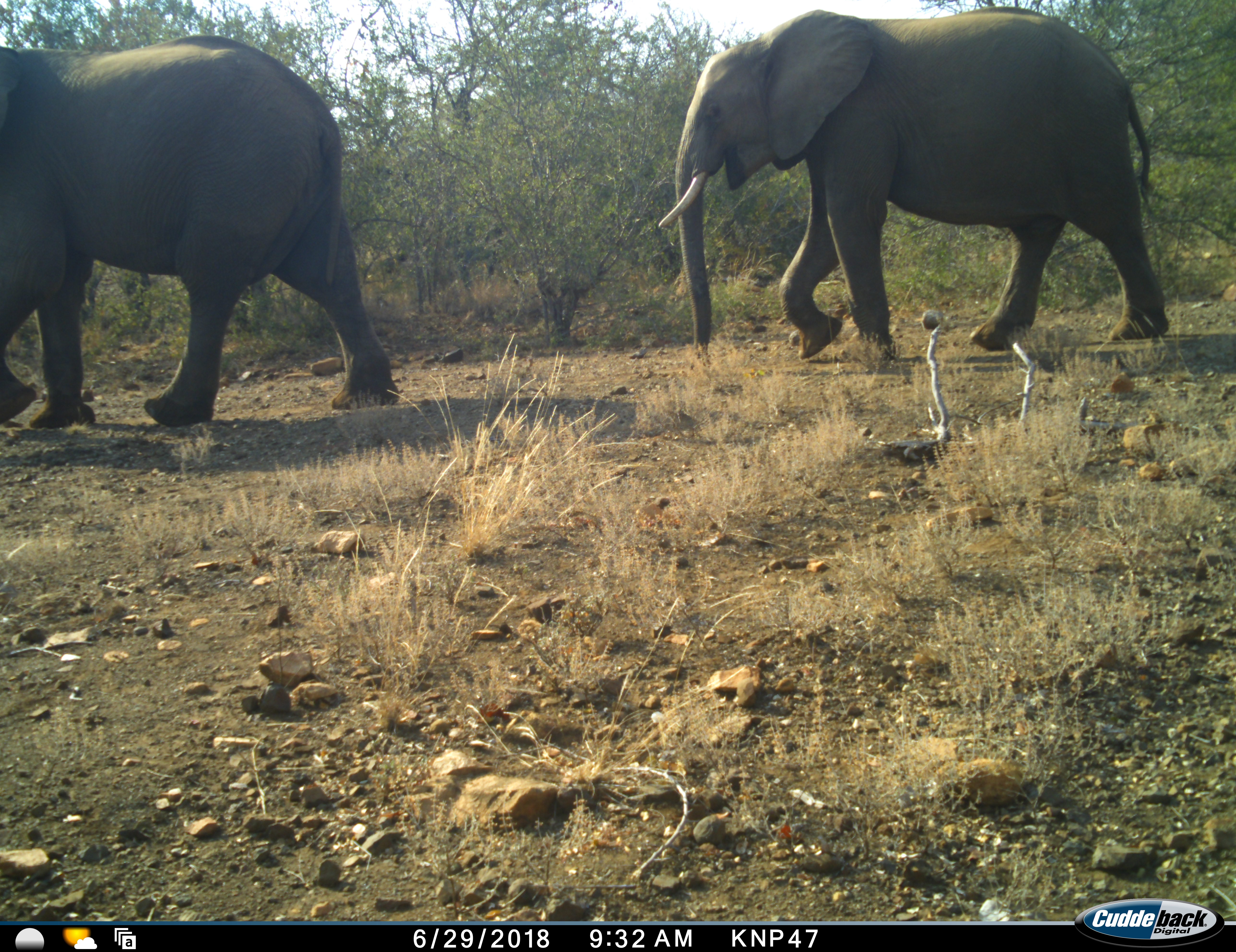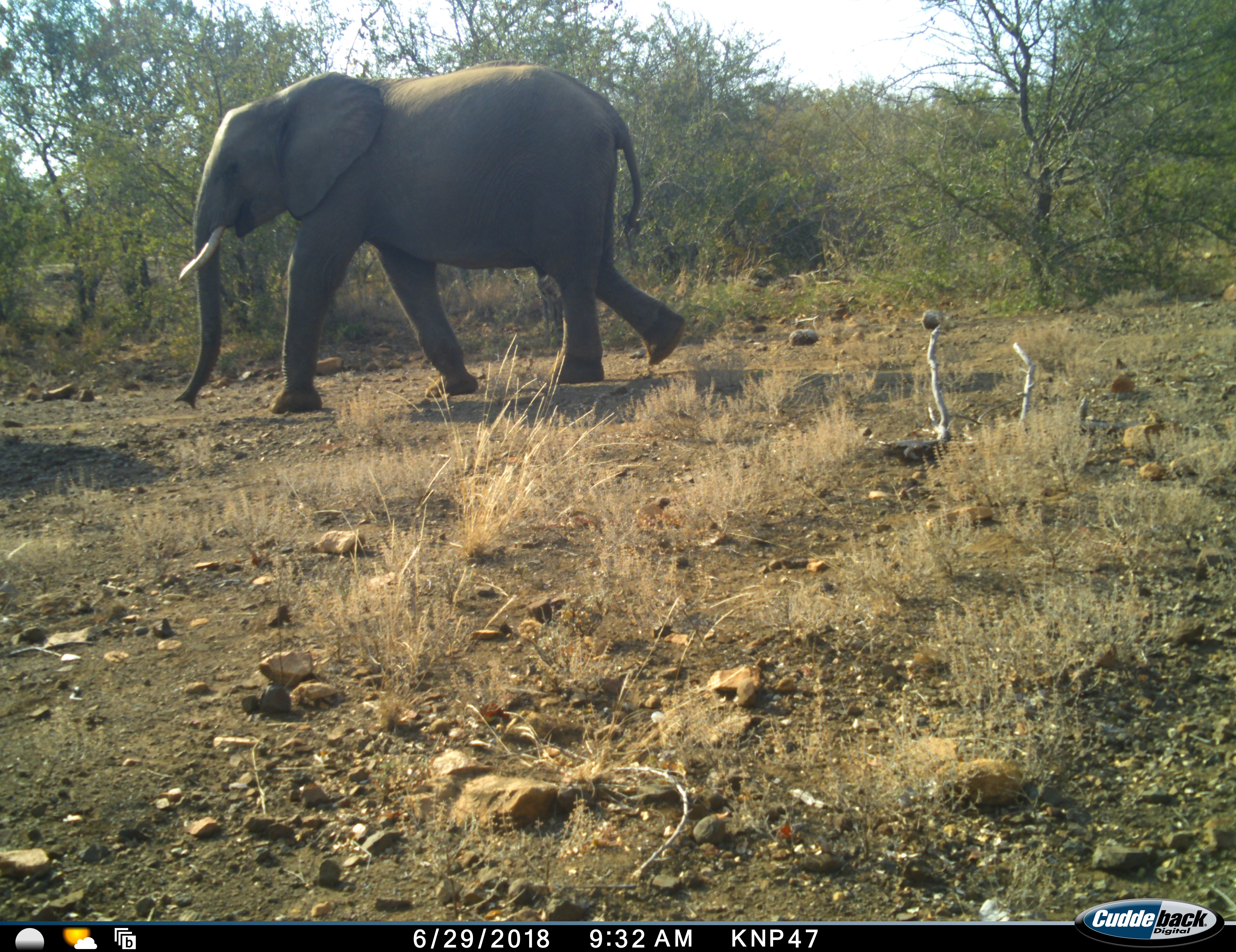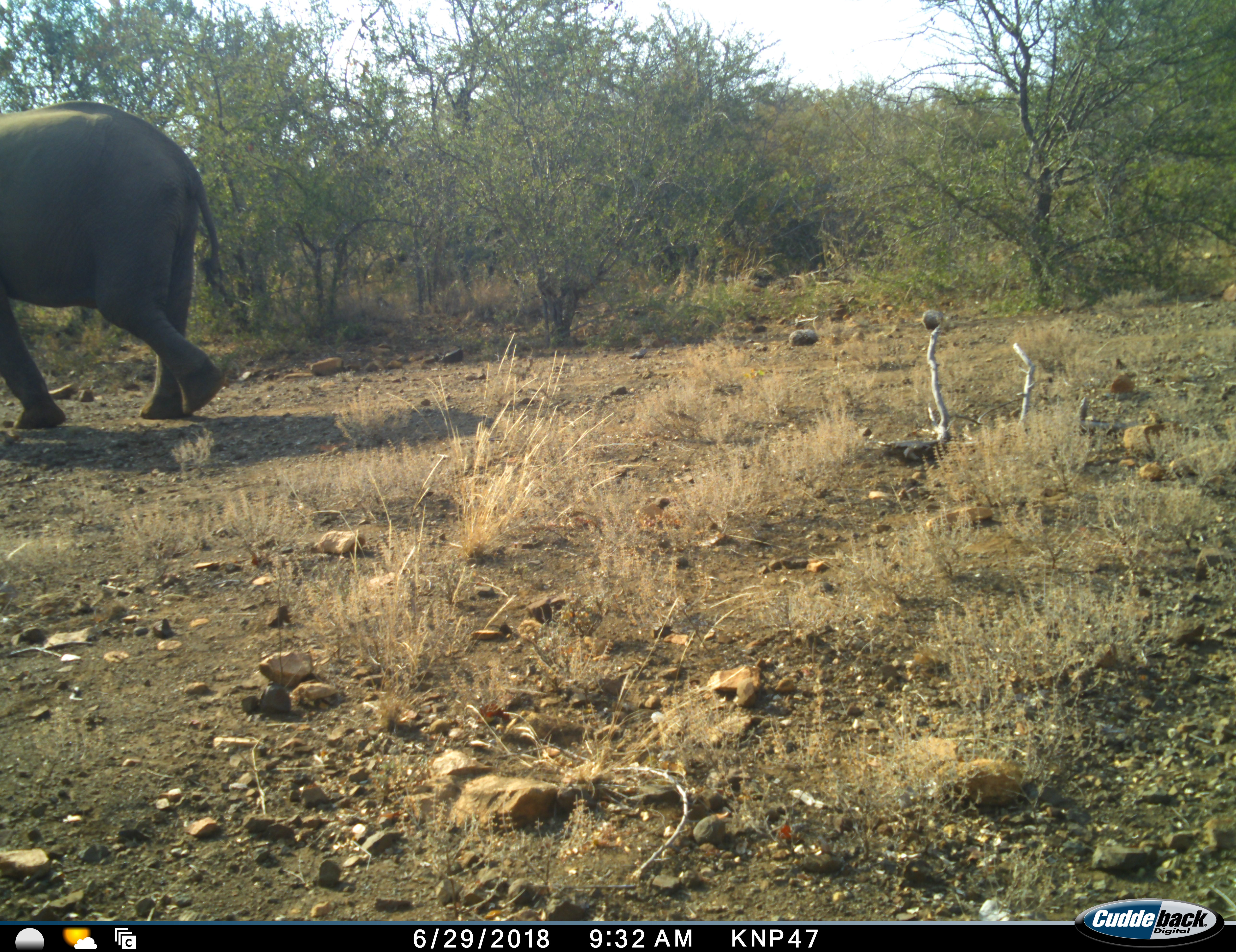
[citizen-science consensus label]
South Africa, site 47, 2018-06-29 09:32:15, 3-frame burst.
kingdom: Animalia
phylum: Chordata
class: Mammalia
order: Proboscidea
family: Elephantidae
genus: Loxodonta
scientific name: Loxodonta africana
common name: african bush elephant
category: elephant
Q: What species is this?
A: Elephant (african bush elephant) (Loxodonta africana).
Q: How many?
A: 2.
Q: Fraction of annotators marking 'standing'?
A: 0%.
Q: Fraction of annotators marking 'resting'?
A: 0%.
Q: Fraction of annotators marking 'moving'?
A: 100%.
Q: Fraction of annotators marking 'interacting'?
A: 0%.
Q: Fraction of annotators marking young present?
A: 0%.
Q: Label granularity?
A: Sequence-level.